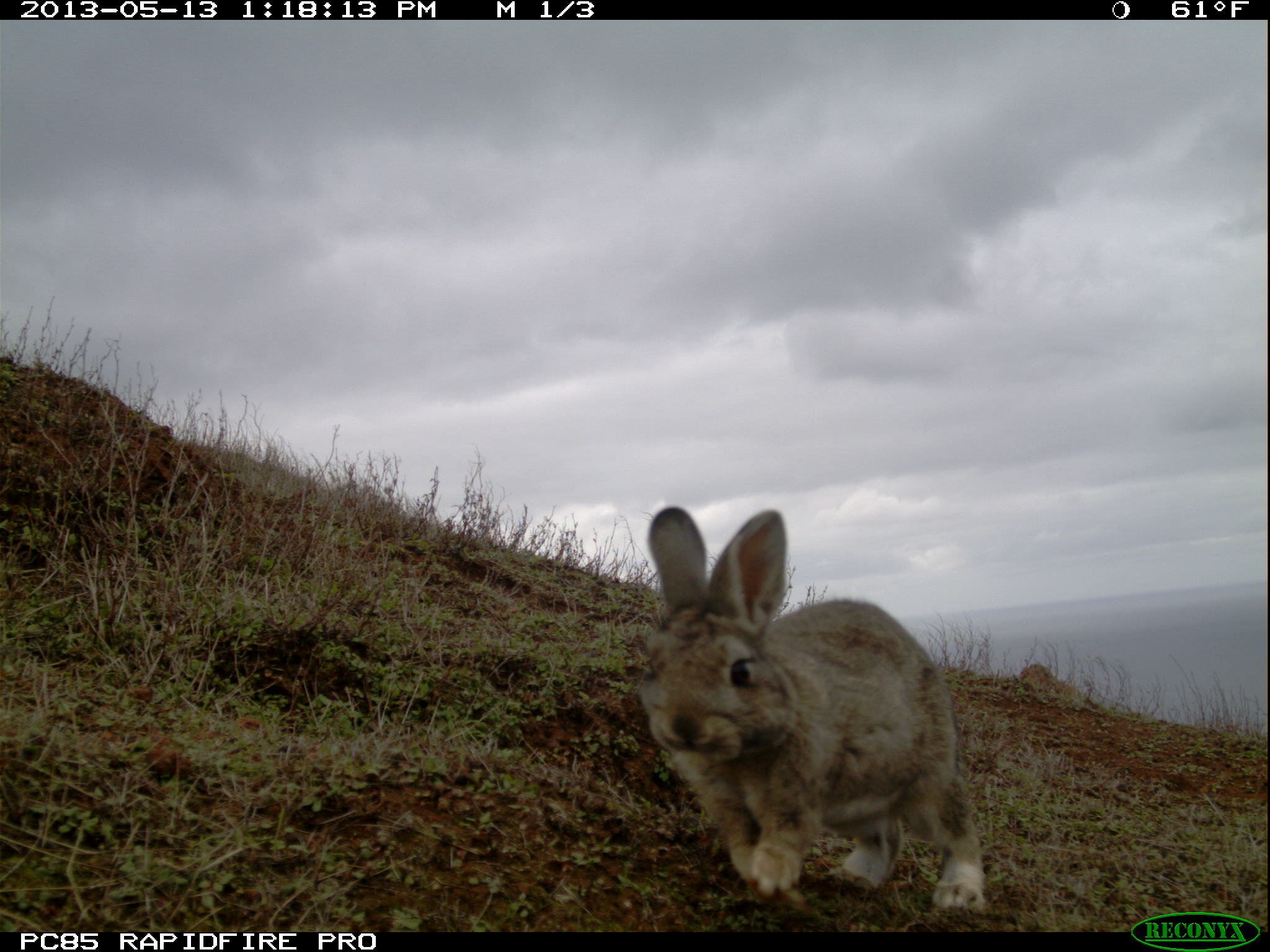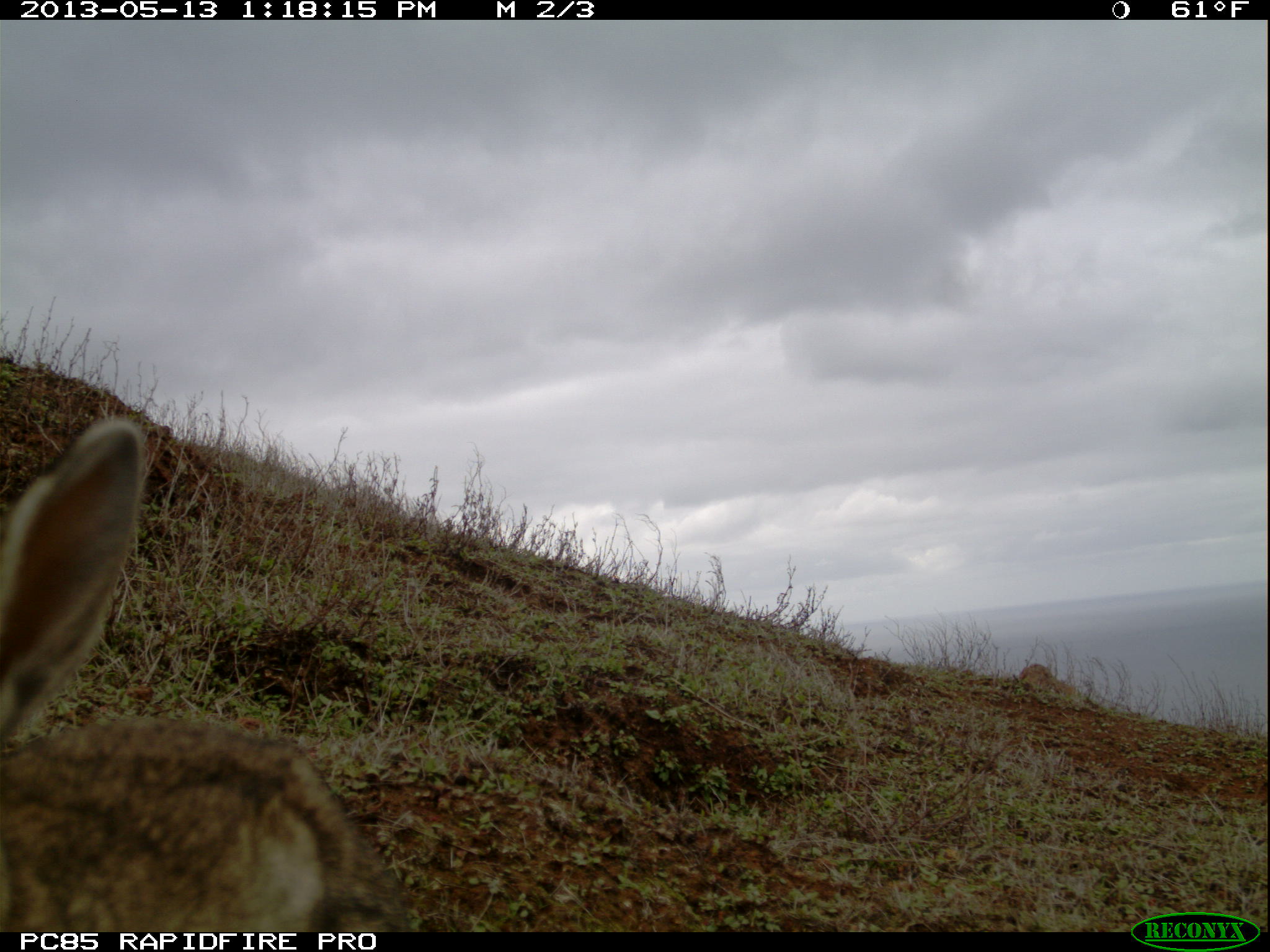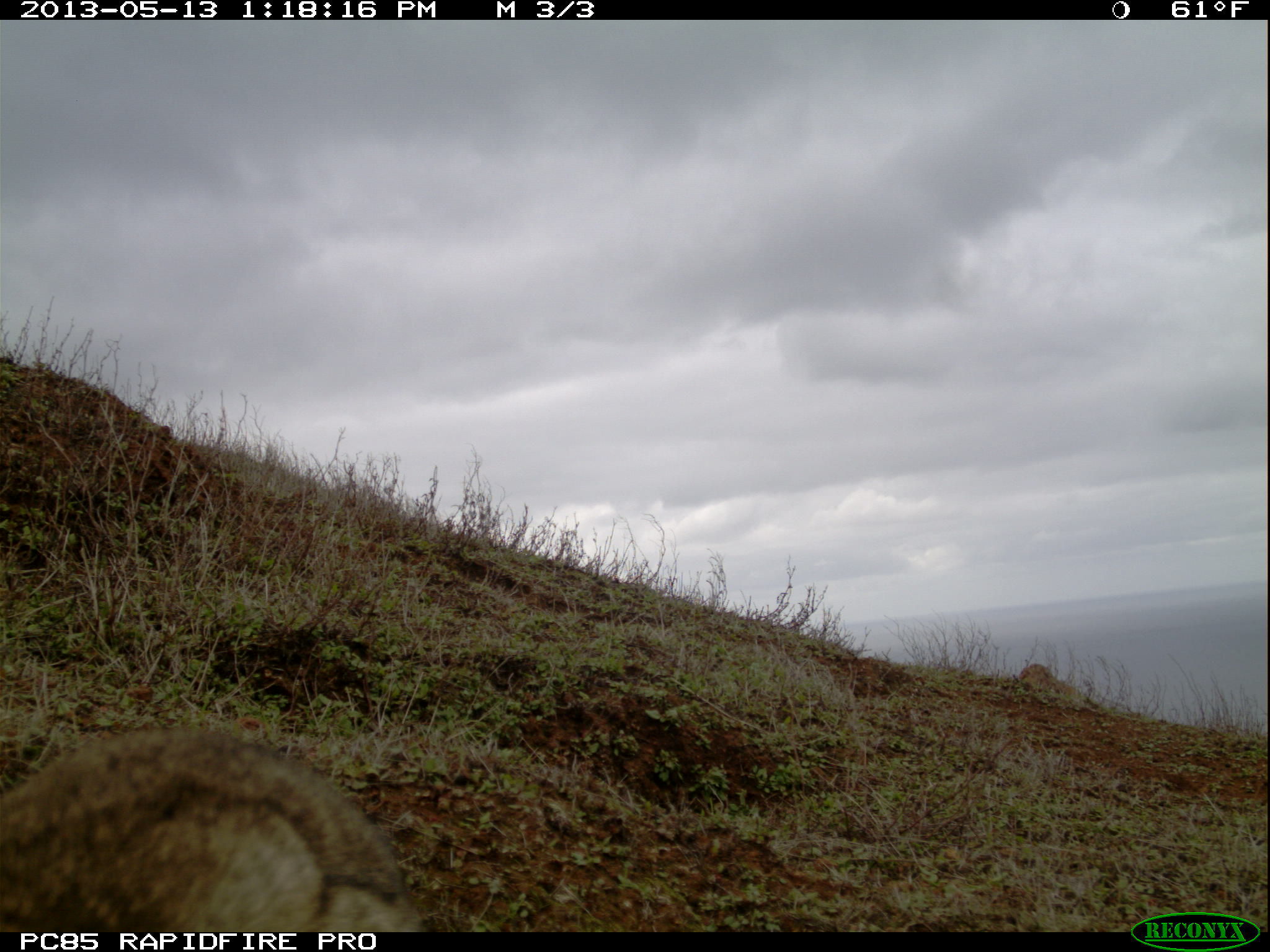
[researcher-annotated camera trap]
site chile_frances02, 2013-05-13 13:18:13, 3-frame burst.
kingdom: Animalia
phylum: Chordata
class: Mammalia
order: Lagomorpha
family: Leporidae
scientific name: Leporidae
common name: rabbits and hares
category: rabbit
Rabbit (rabbits and hares) (Leporidae).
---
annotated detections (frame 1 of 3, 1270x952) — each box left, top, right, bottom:
rabbit: 631, 506, 988, 918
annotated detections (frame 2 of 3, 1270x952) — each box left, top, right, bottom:
rabbit: 1, 413, 416, 927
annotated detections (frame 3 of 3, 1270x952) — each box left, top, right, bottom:
rabbit: 0, 726, 425, 930